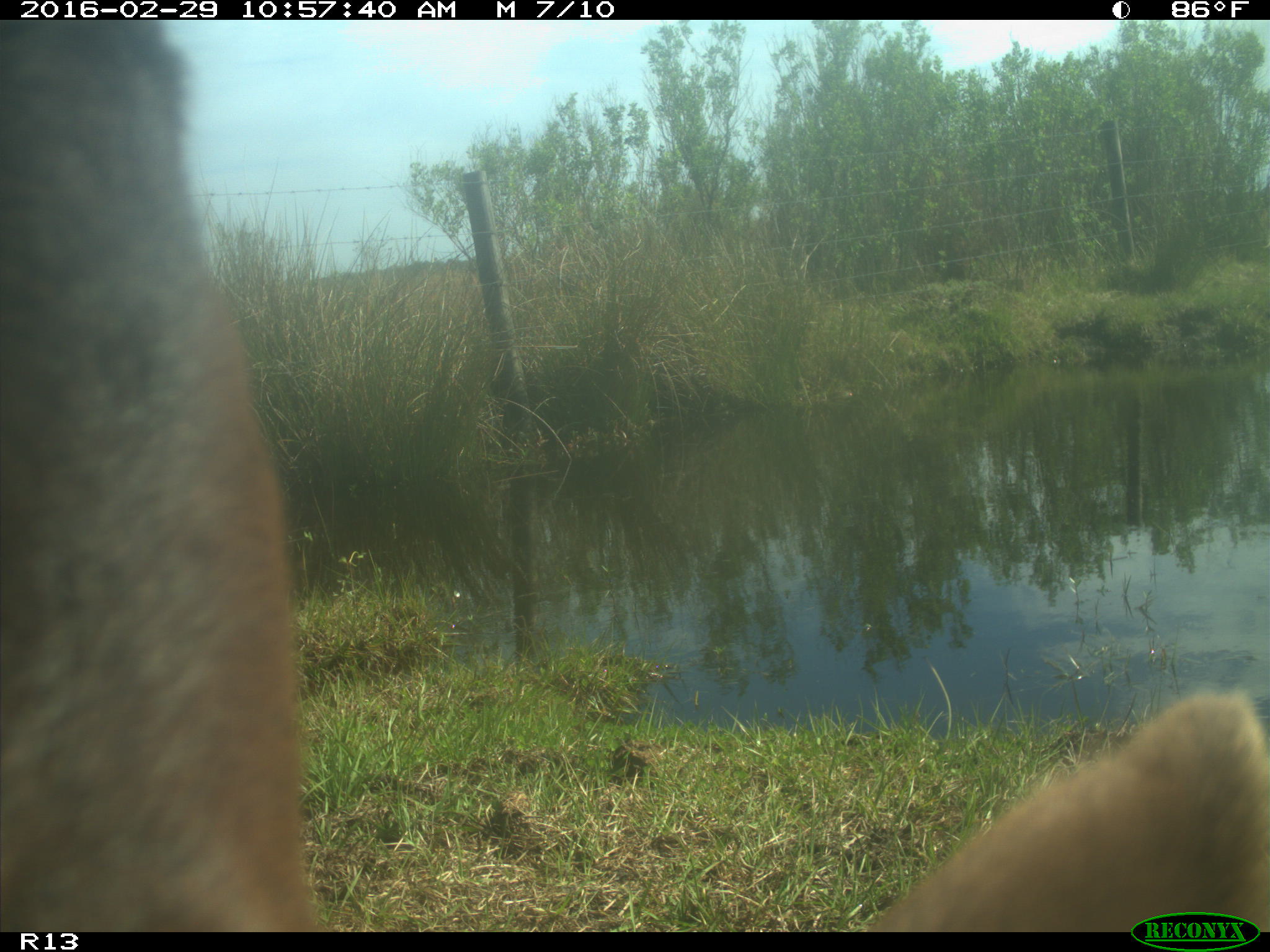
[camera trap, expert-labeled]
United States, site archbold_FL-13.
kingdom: Animalia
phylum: Chordata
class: Mammalia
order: Artiodactyla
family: Bovidae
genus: Bos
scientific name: Bos taurus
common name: domestic cow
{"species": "Bos taurus (domestic cow)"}